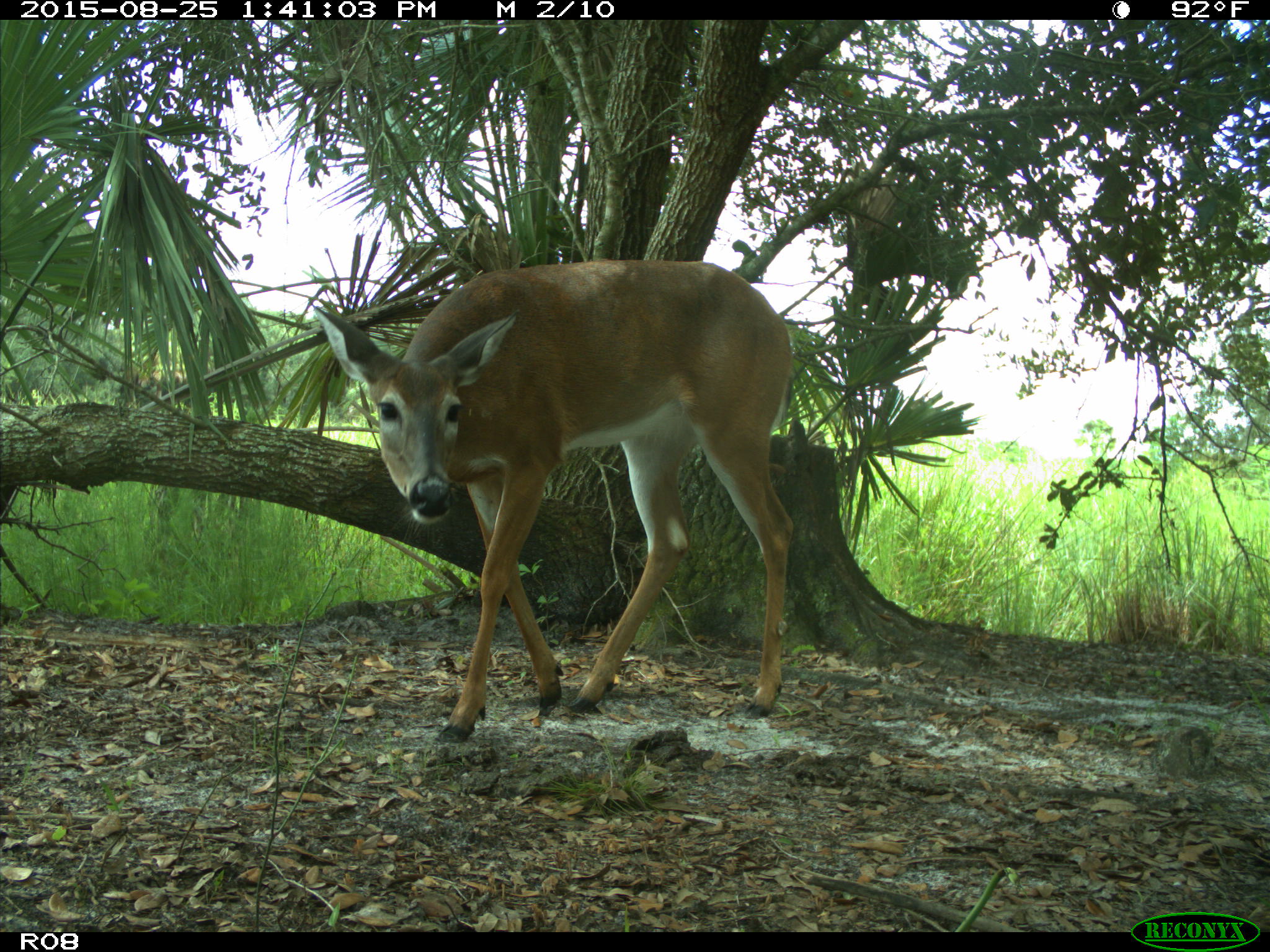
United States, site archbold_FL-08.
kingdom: Animalia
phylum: Chordata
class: Mammalia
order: Artiodactyla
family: Cervidae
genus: Odocoileus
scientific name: Odocoileus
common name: deer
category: unidentified deer